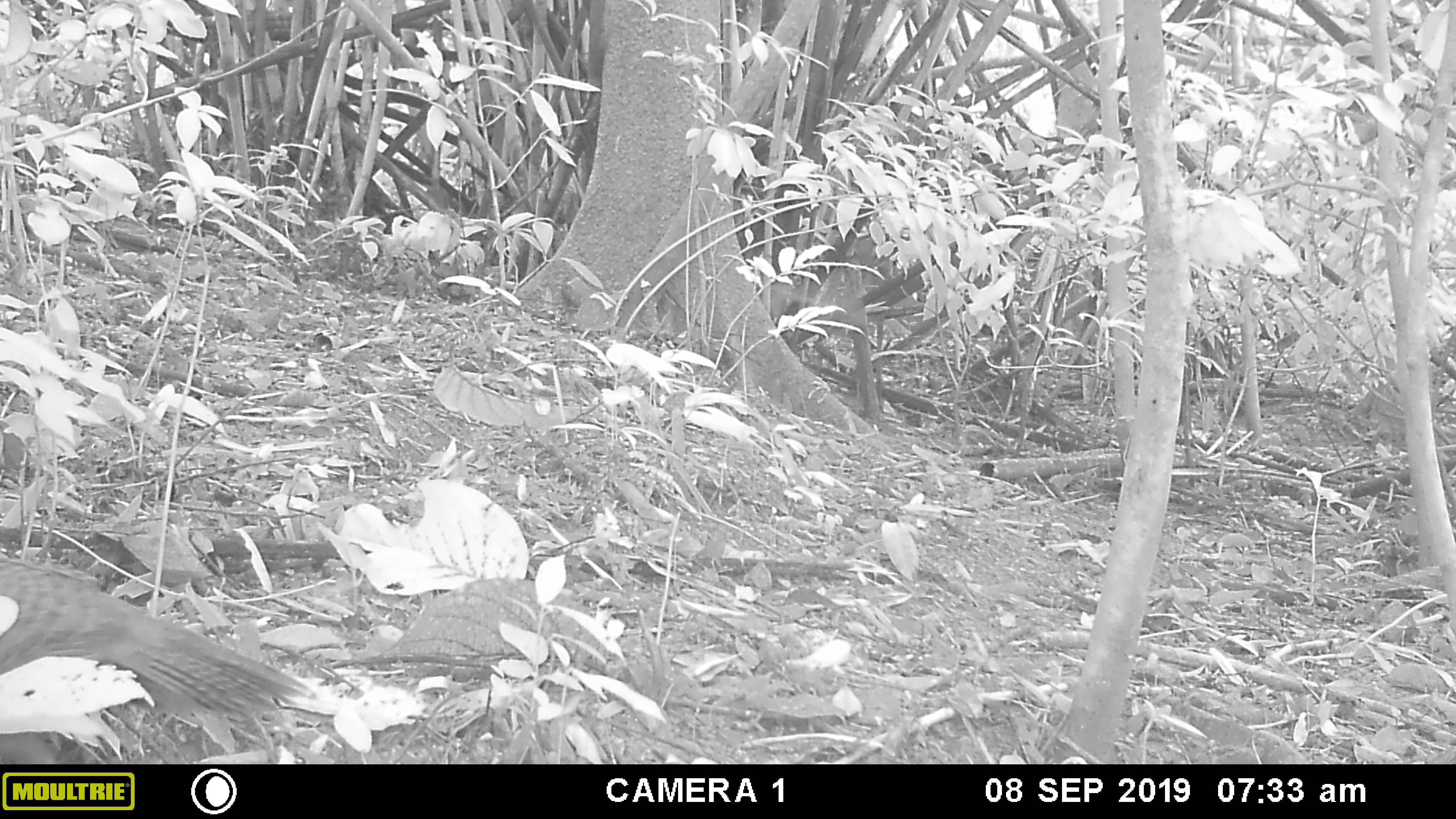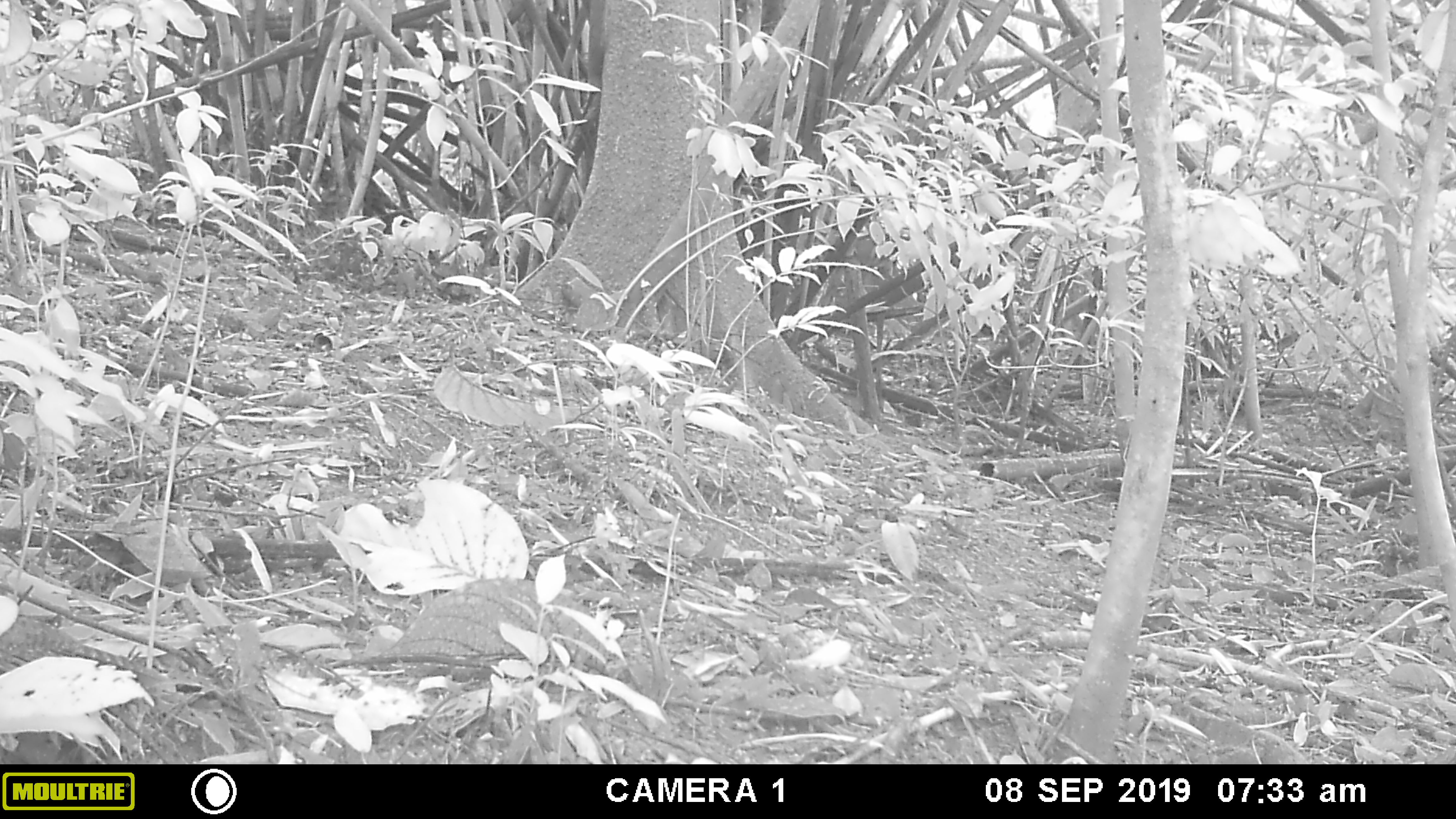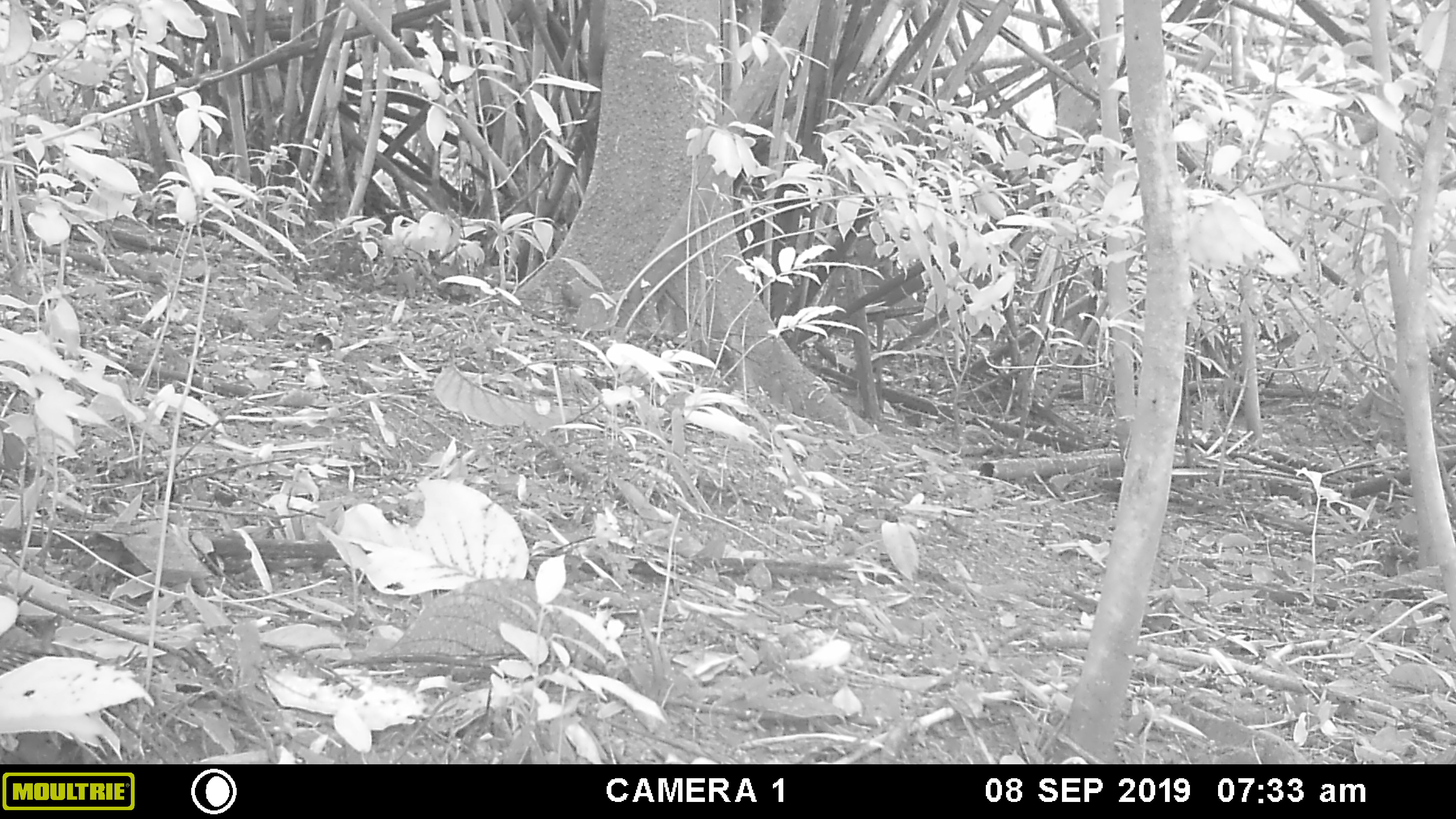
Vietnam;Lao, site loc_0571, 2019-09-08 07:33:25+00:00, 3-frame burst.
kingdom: Animalia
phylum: Chordata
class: Aves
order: Galliformes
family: Phasianidae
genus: Polyplectron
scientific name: Polyplectron bicalcaratum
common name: gray peacock-pheasant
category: grey peacock pheasant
Grey peacock pheasant (gray peacock-pheasant) (Polyplectron bicalcaratum). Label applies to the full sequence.